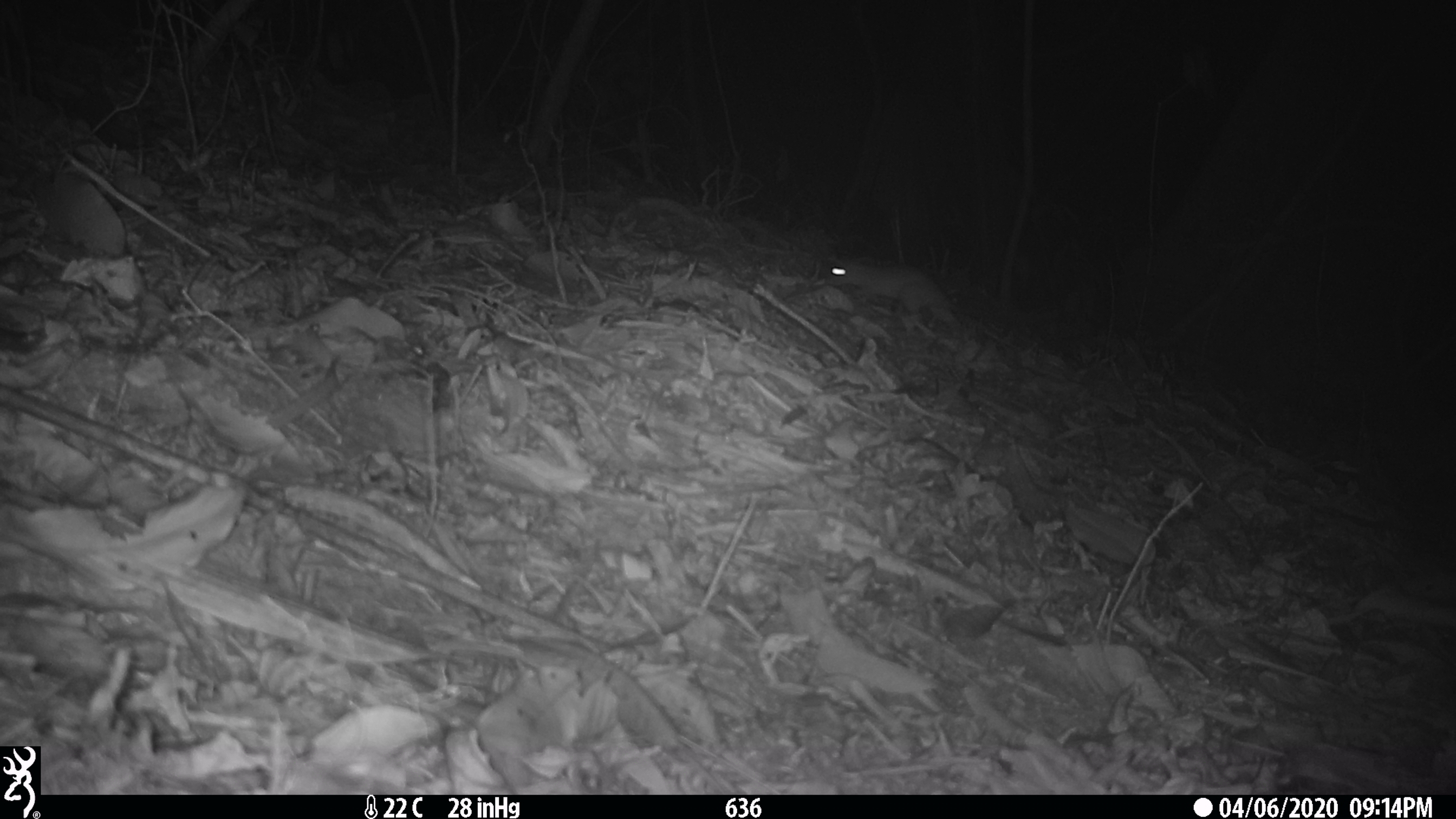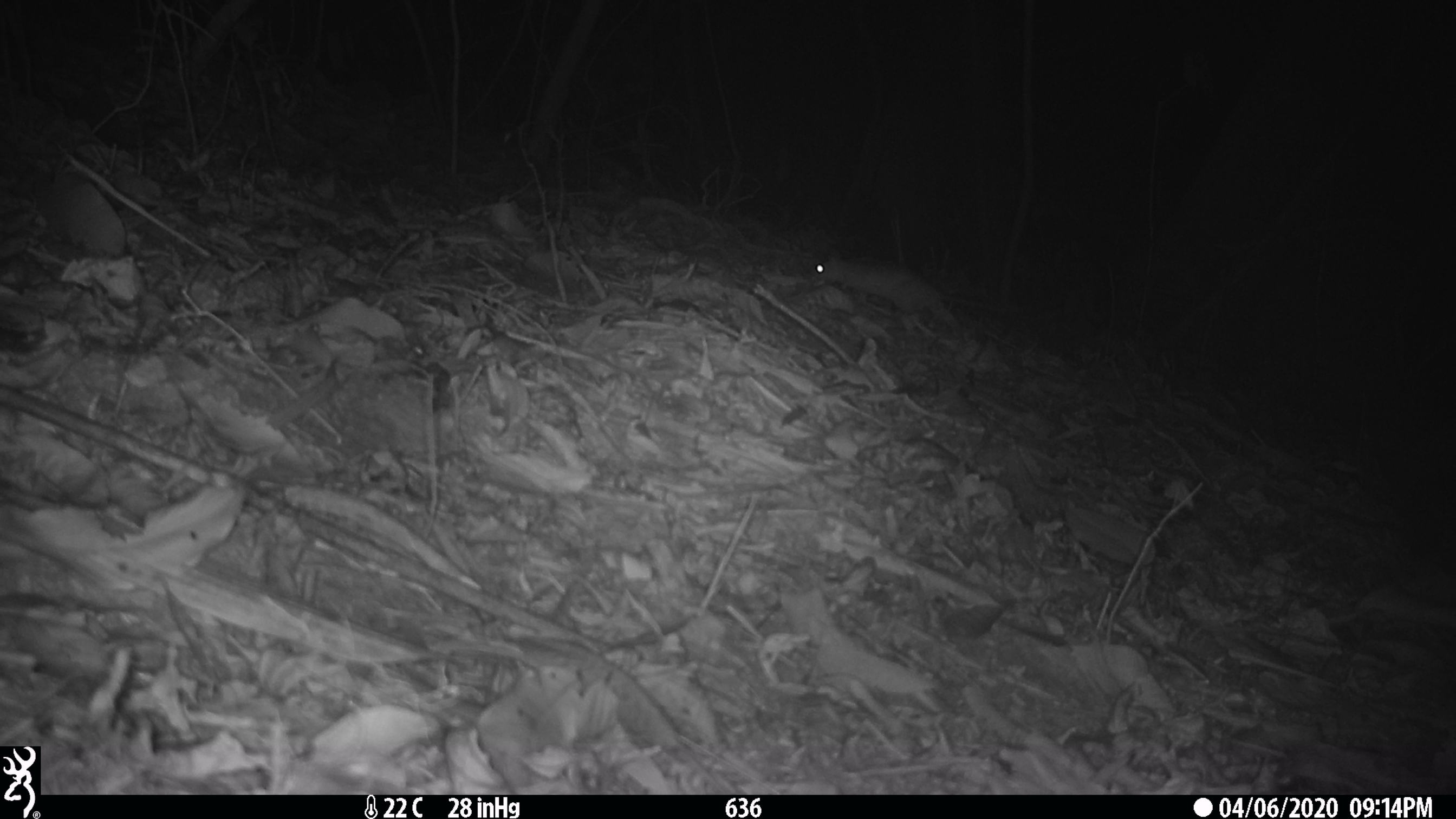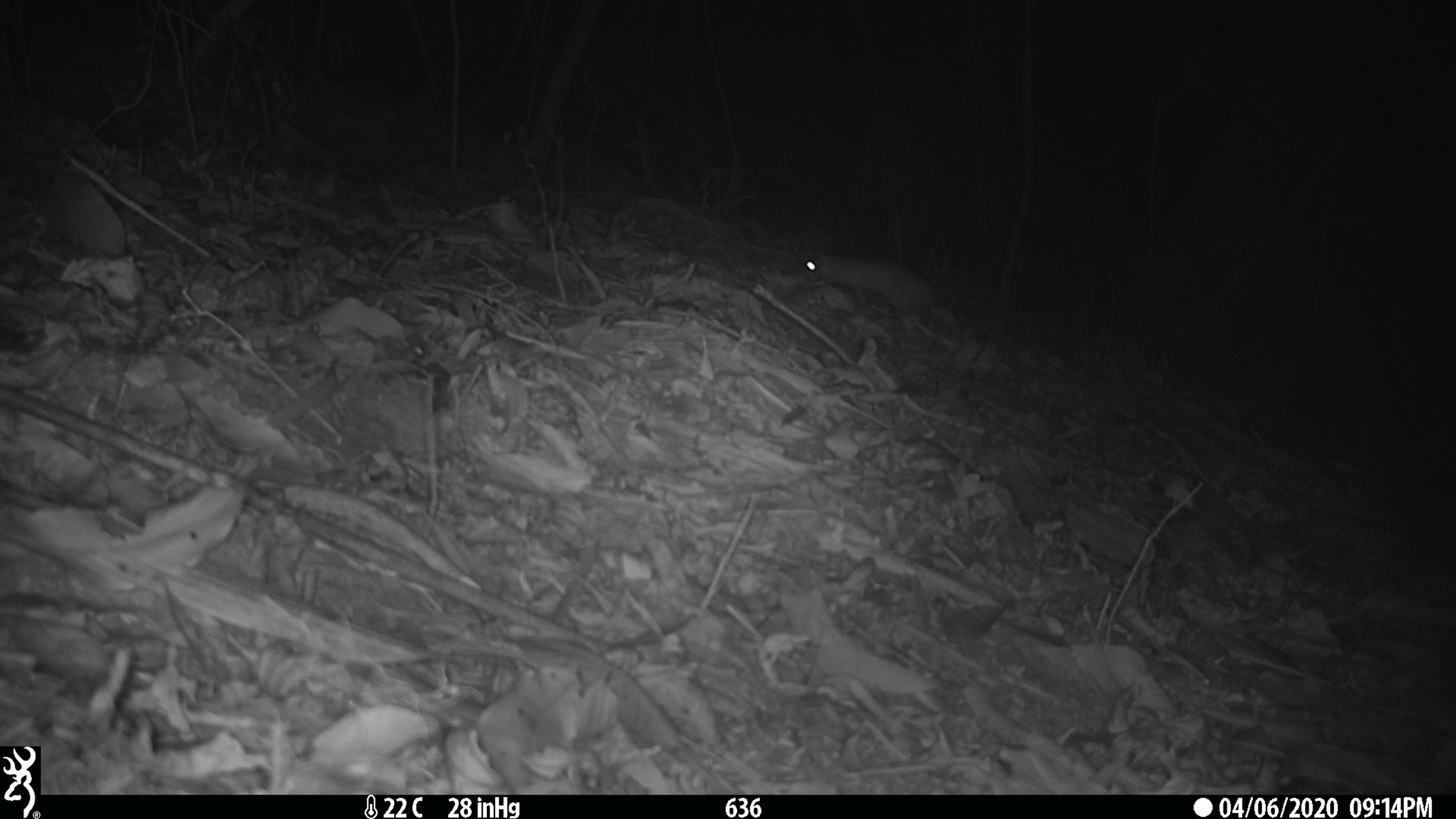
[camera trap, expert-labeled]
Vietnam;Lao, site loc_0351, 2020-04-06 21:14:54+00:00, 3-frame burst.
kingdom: Animalia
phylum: Chordata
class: Mammalia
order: Rodentia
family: Muridae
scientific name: Muridae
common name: old-world mice and rats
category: unidentified murid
Unidentified murid (old-world mice and rats) (Muridae). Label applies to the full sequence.